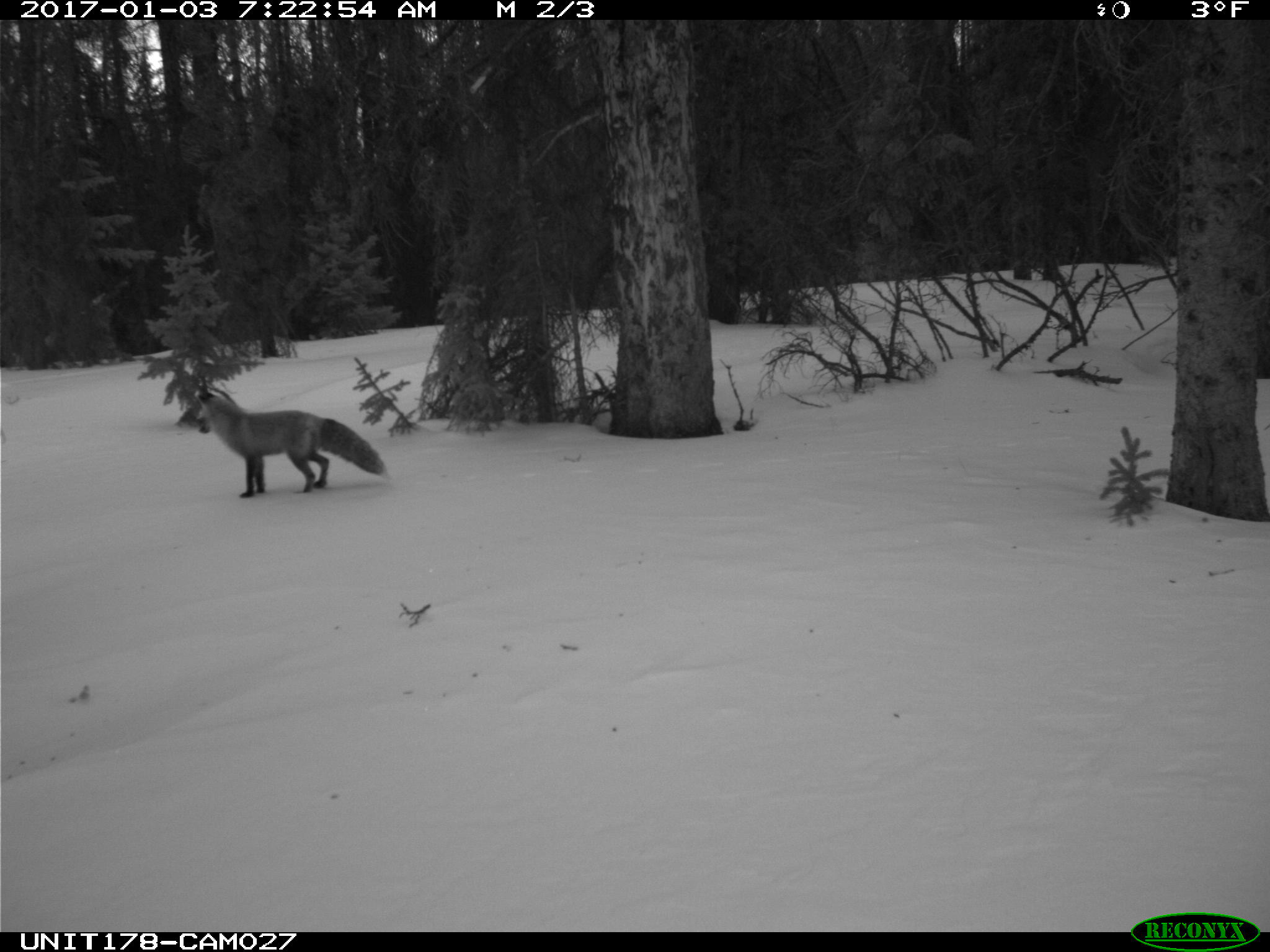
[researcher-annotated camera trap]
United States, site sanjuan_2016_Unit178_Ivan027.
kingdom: Animalia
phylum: Chordata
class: Mammalia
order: Carnivora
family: Canidae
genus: Vulpes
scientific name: Vulpes vulpes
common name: red fox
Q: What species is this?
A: Vulpes vulpes (red fox).